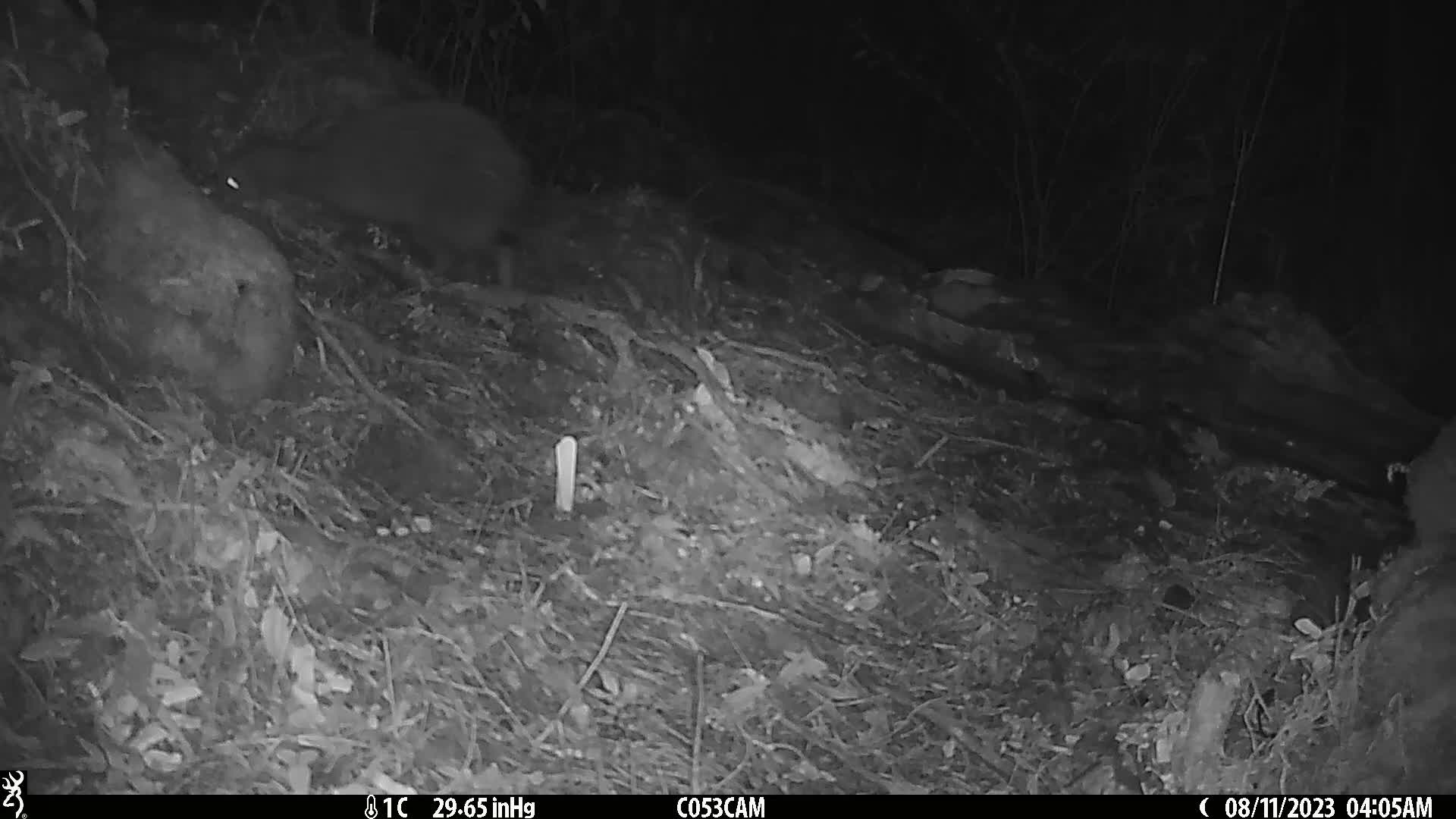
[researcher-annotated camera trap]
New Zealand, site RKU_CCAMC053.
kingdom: Animalia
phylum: Chordata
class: Aves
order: Apterygiformes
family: Apterygidae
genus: Apteryx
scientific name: Apteryx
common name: kiwi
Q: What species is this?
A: Kiwi (Apteryx).